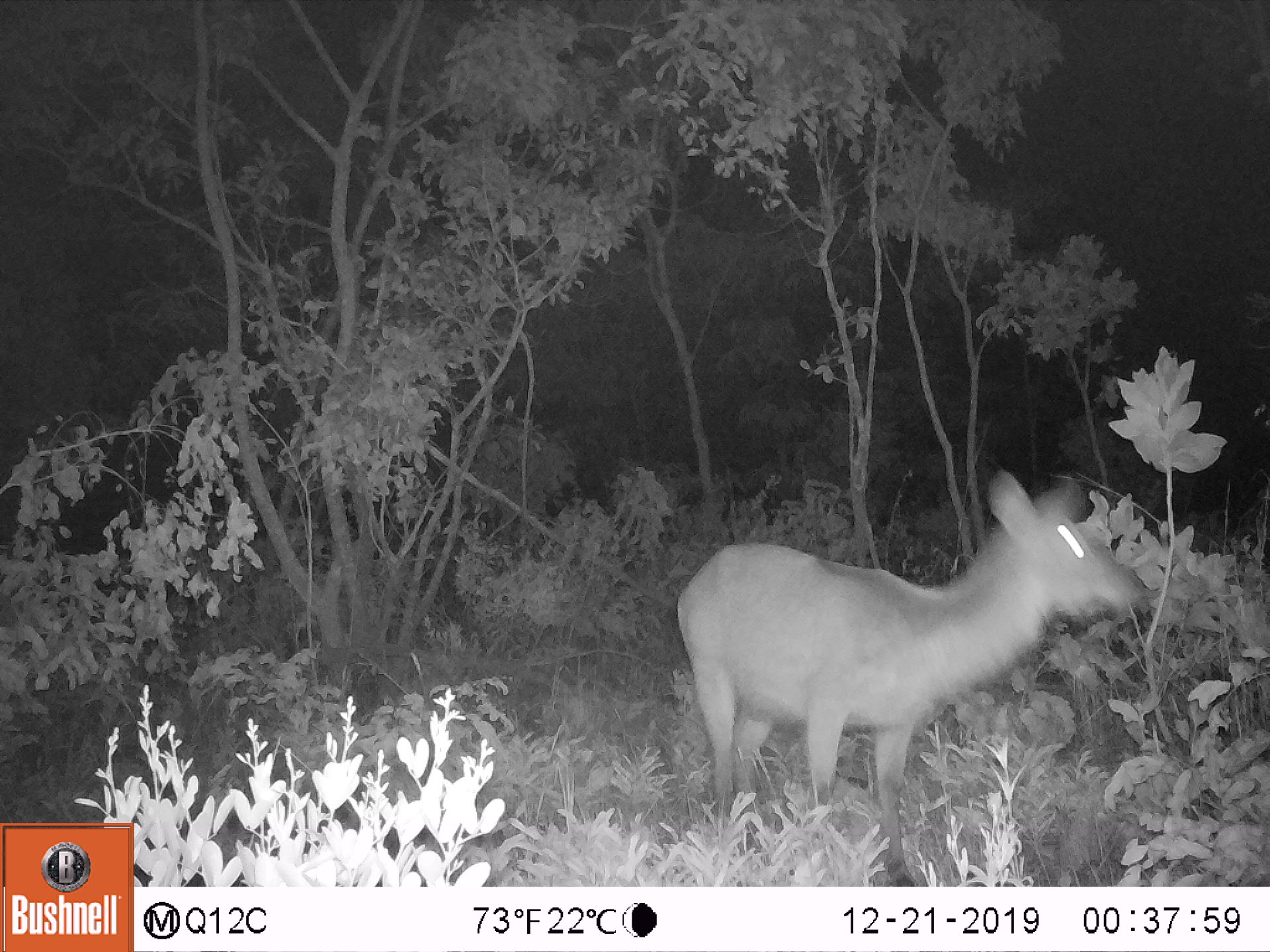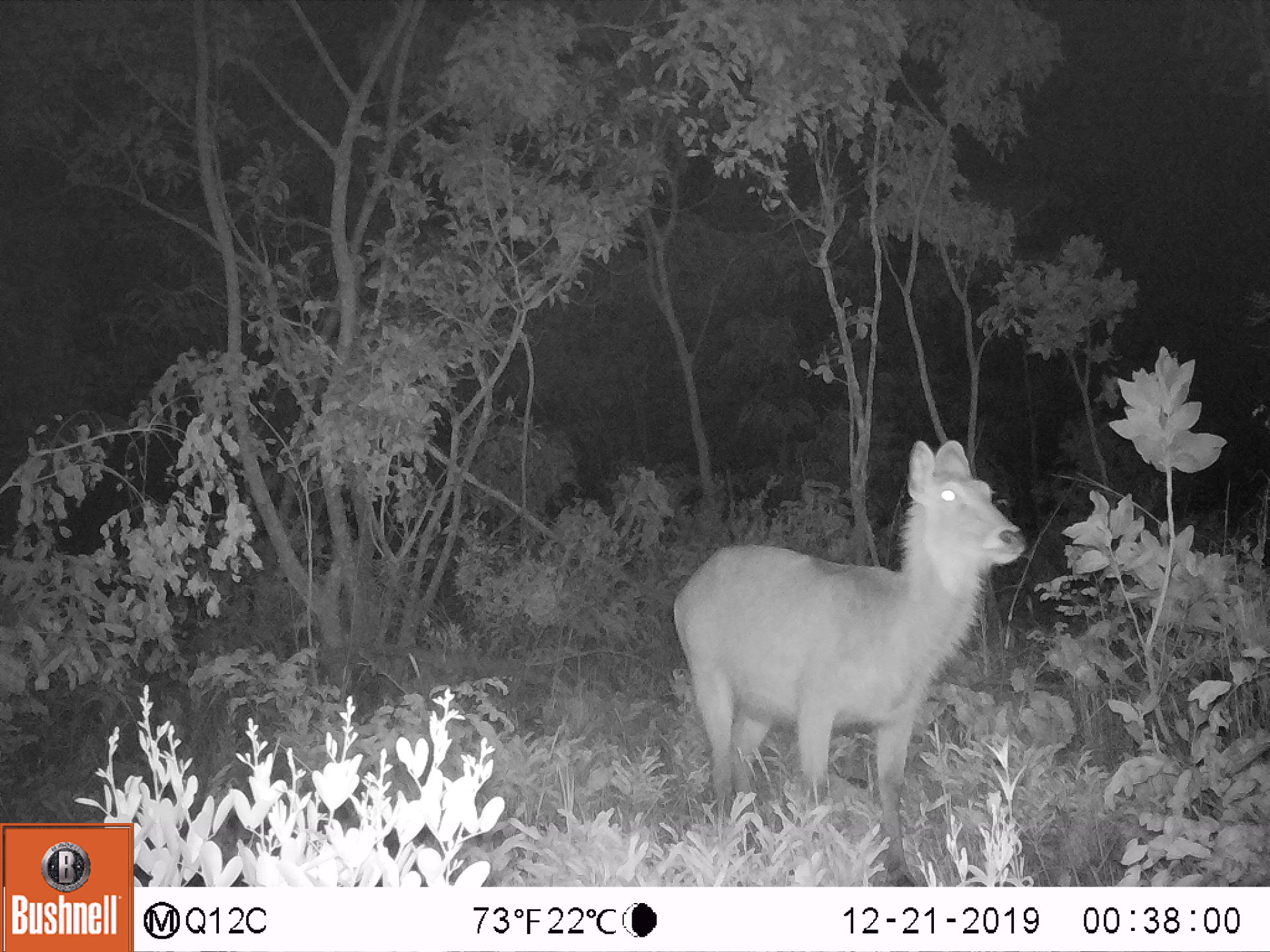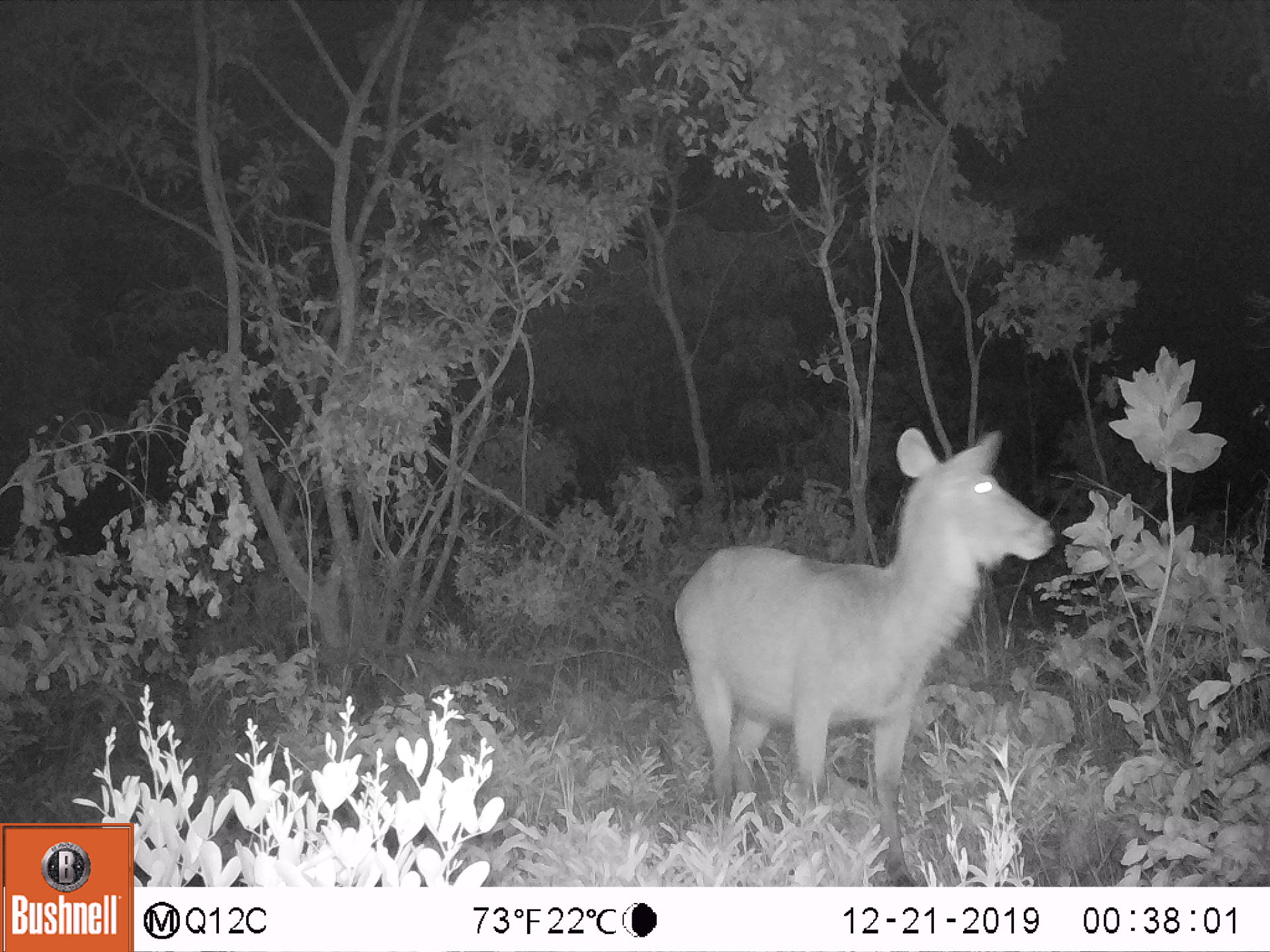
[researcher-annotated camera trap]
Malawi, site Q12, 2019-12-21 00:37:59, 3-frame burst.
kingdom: Animalia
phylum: Chordata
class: Mammalia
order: Artiodactyla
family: Bovidae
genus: Kobus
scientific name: Kobus ellipsiprymnus ellipsiprymnus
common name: common waterbuck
Common waterbuck (Kobus ellipsiprymnus ellipsiprymnus), count 1.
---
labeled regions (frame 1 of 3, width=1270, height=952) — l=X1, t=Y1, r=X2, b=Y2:
common waterbuck: l=679, t=471, r=1142, b=821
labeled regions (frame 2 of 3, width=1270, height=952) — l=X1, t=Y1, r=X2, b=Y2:
common waterbuck: l=668, t=429, r=1032, b=819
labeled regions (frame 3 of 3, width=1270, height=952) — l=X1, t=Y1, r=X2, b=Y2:
common waterbuck: l=663, t=422, r=1061, b=833